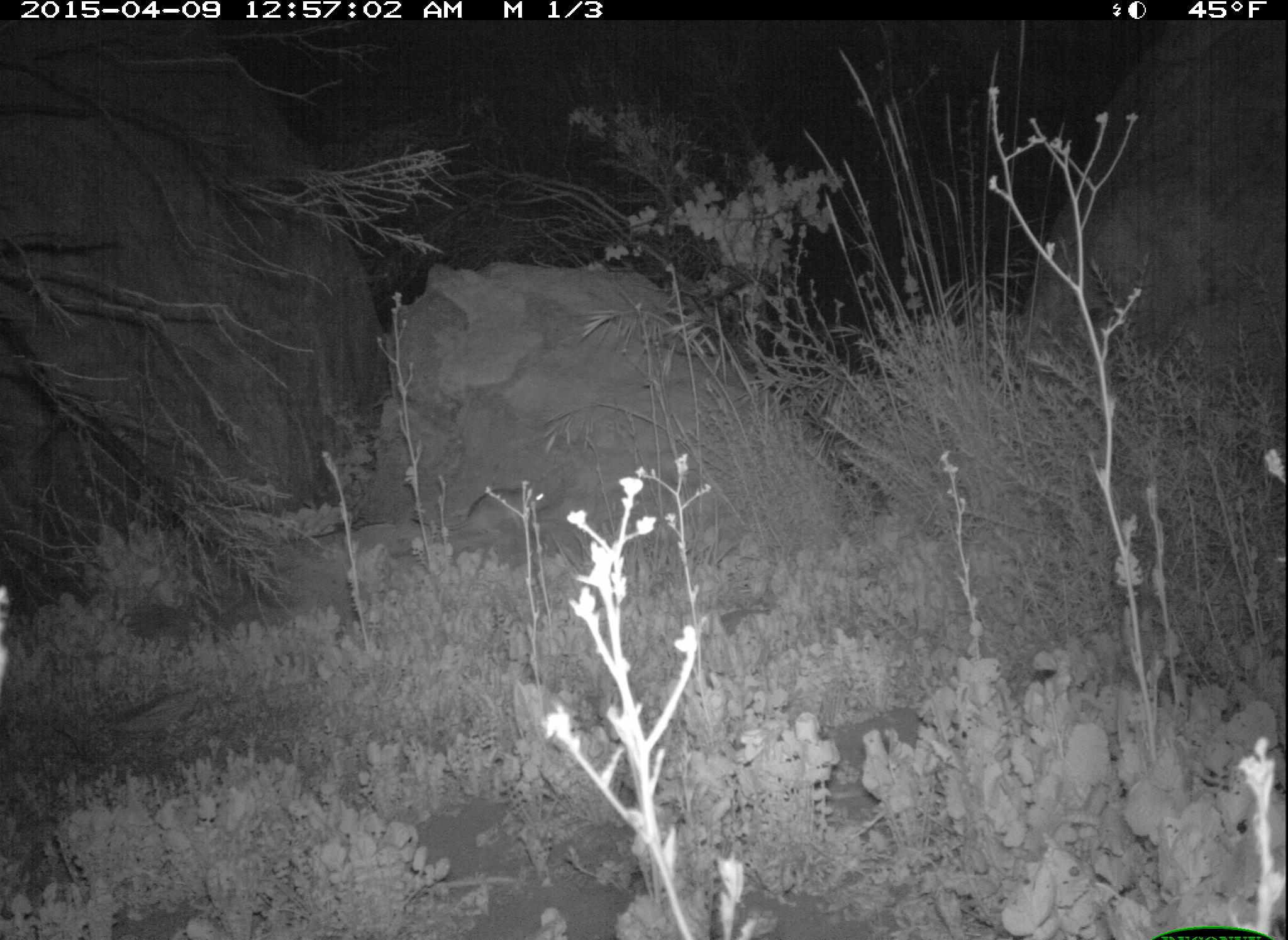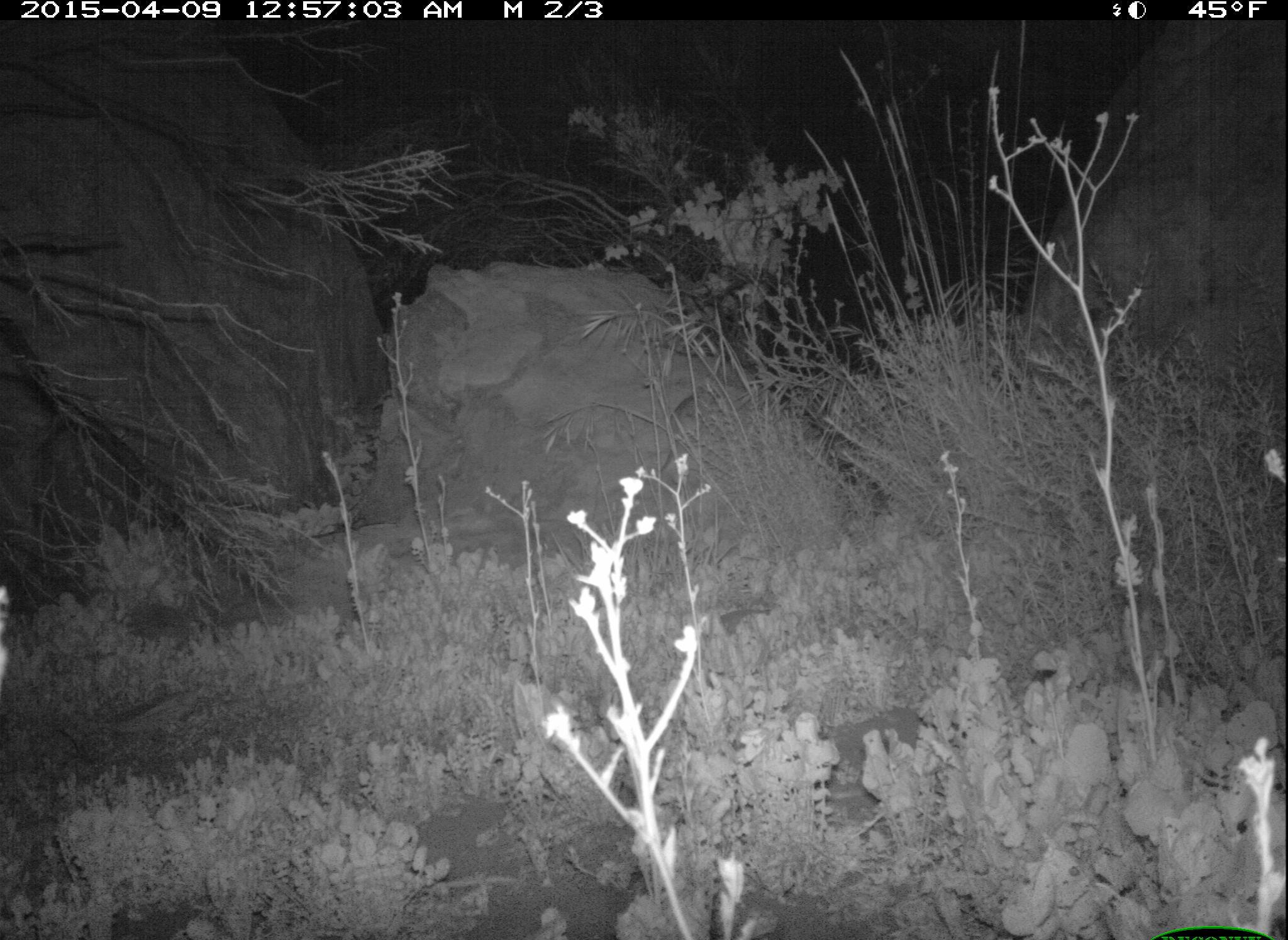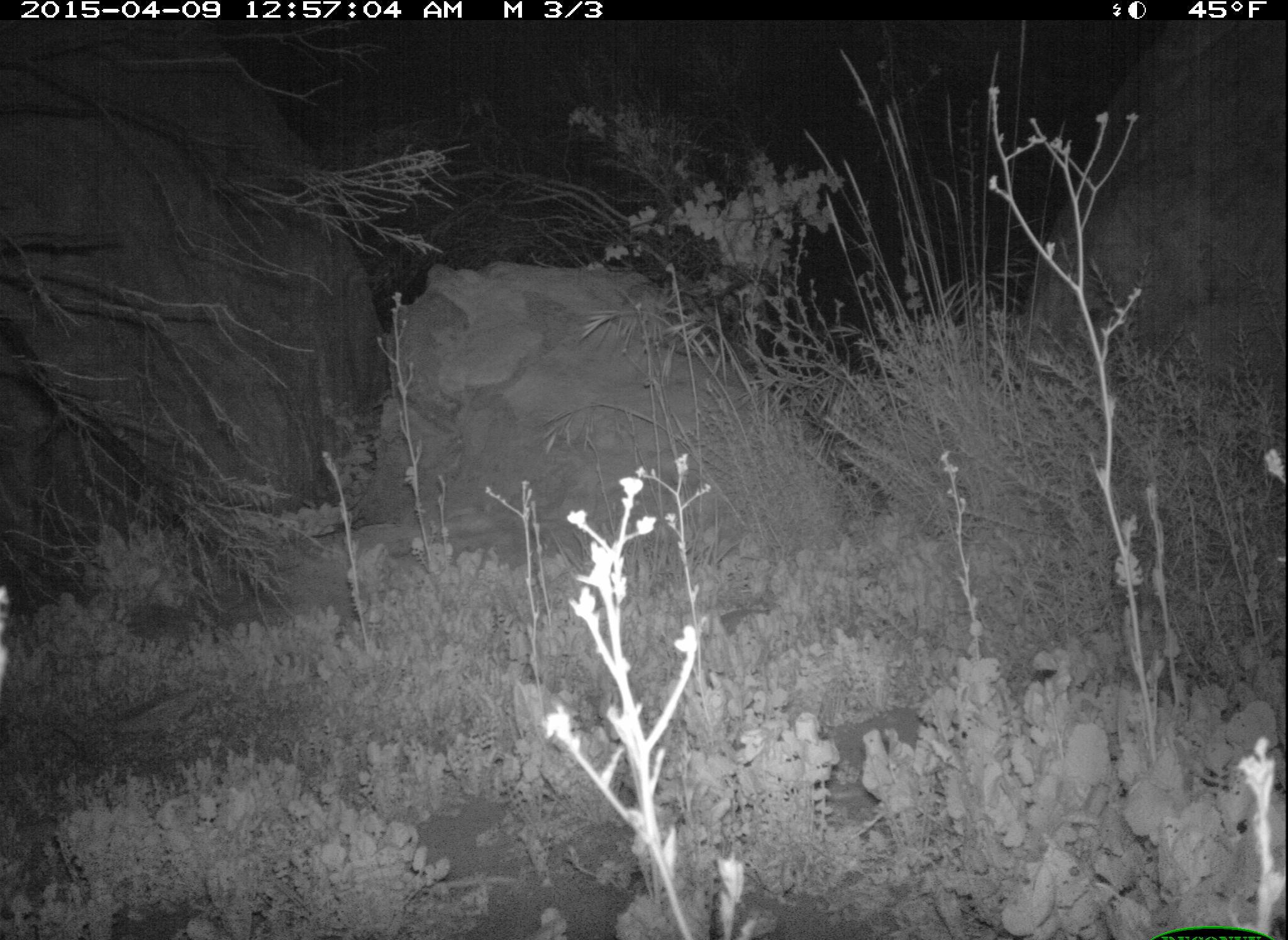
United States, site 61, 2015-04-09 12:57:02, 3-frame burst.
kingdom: Animalia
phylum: Chordata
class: Mammalia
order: Rodentia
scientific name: Rodentia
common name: rodent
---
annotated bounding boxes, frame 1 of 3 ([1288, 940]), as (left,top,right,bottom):
rodent: (399,483,561,551)